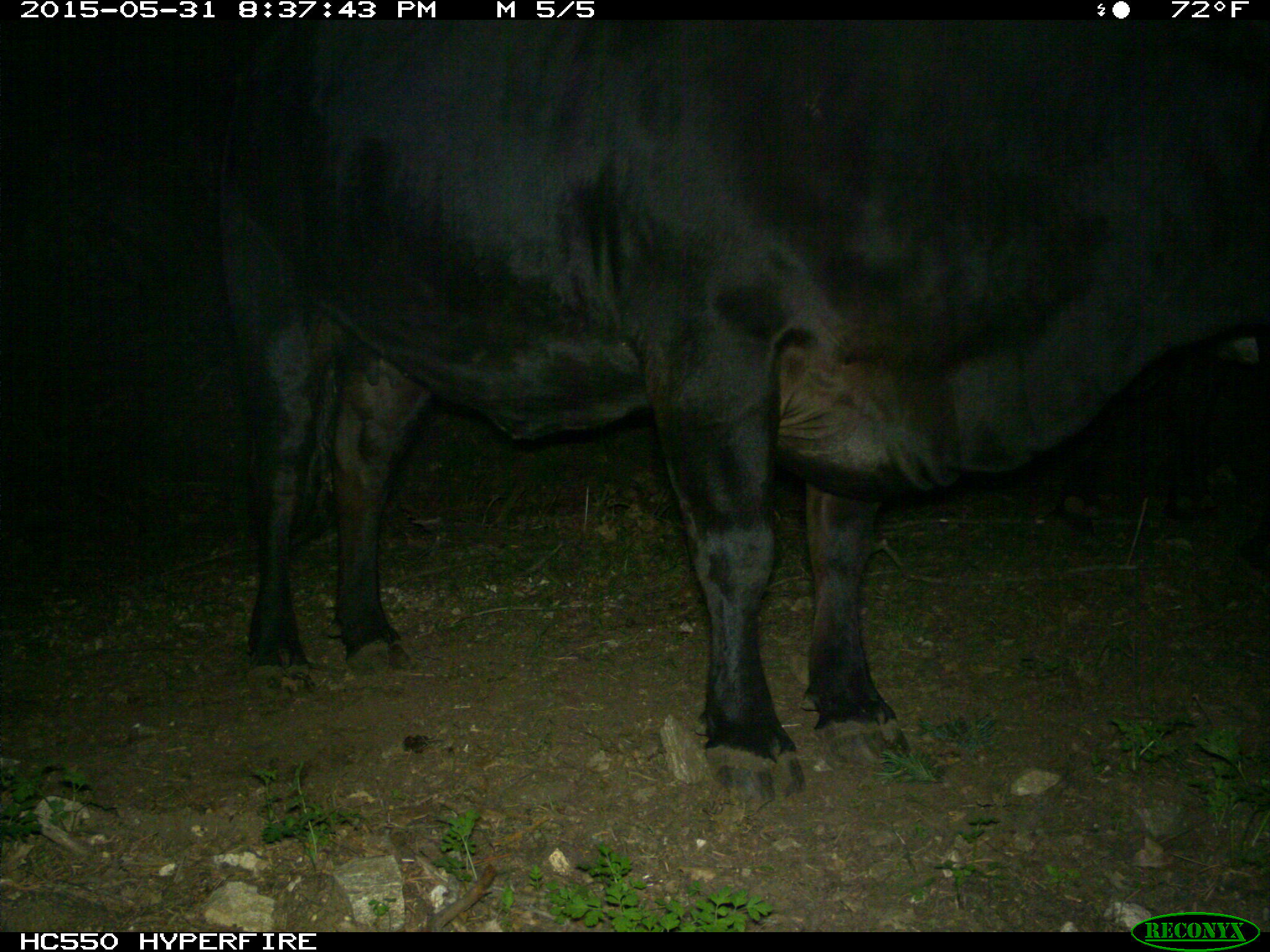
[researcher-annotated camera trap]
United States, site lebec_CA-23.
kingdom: Animalia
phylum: Chordata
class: Mammalia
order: Artiodactyla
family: Bovidae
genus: Bos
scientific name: Bos taurus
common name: domestic cow